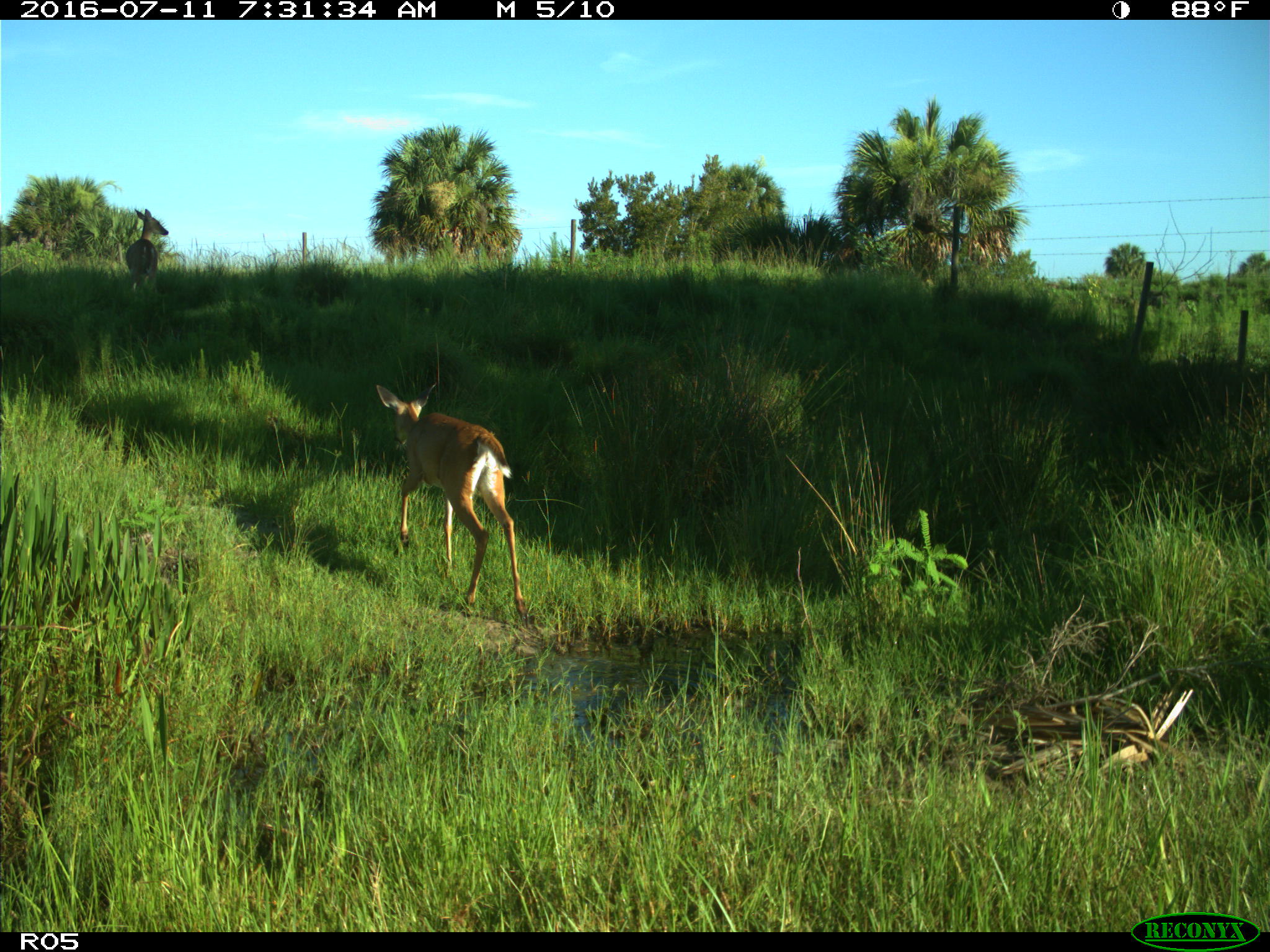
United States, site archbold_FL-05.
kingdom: Animalia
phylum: Chordata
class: Mammalia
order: Artiodactyla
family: Cervidae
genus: Odocoileus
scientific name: Odocoileus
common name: deer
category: unidentified deer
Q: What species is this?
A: Unidentified deer (deer) (Odocoileus).